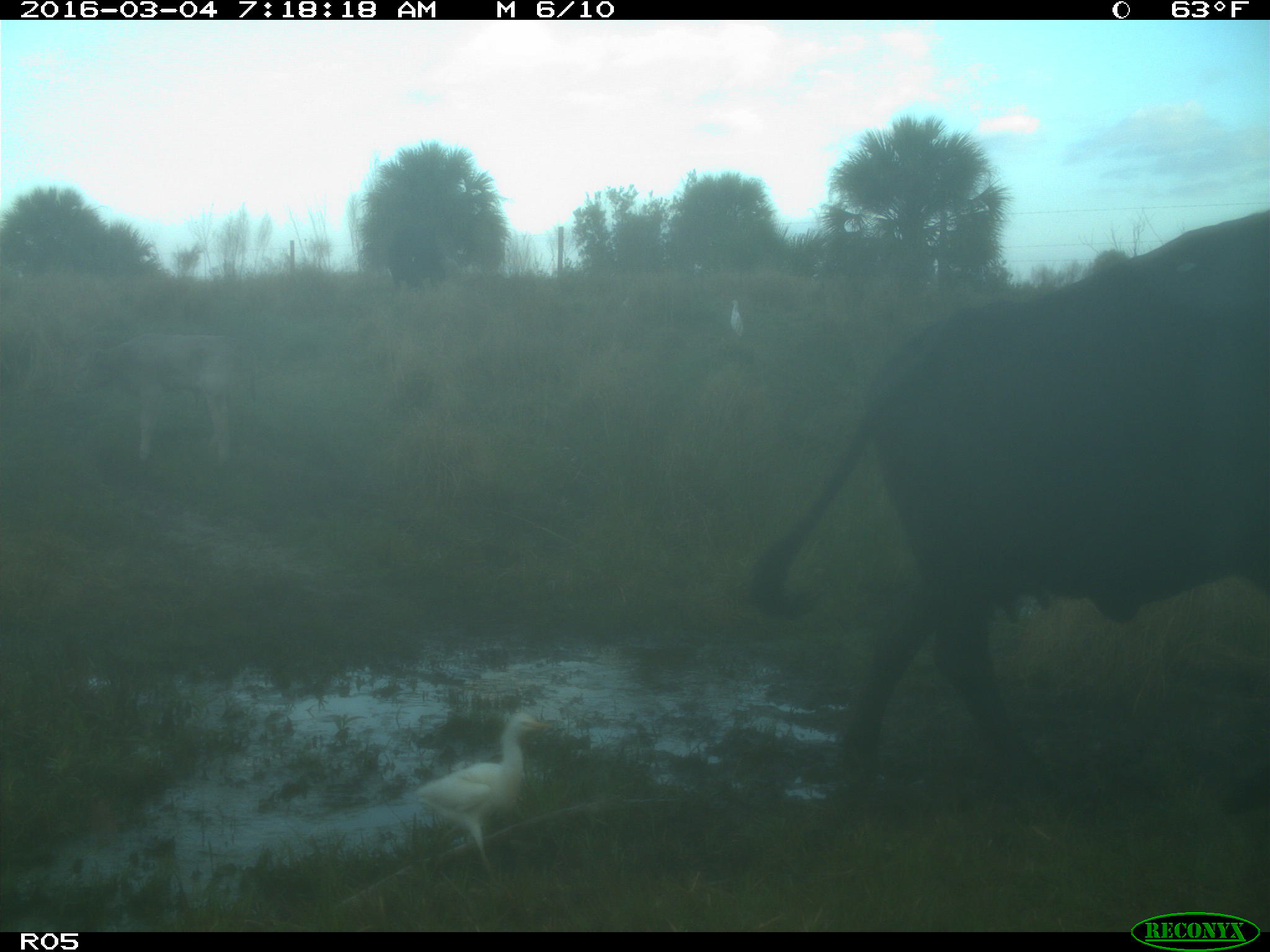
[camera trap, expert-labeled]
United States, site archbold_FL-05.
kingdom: Animalia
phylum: Chordata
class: Mammalia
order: Artiodactyla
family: Bovidae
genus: Bos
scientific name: Bos taurus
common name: domestic cow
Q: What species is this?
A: Bos taurus (domestic cow).